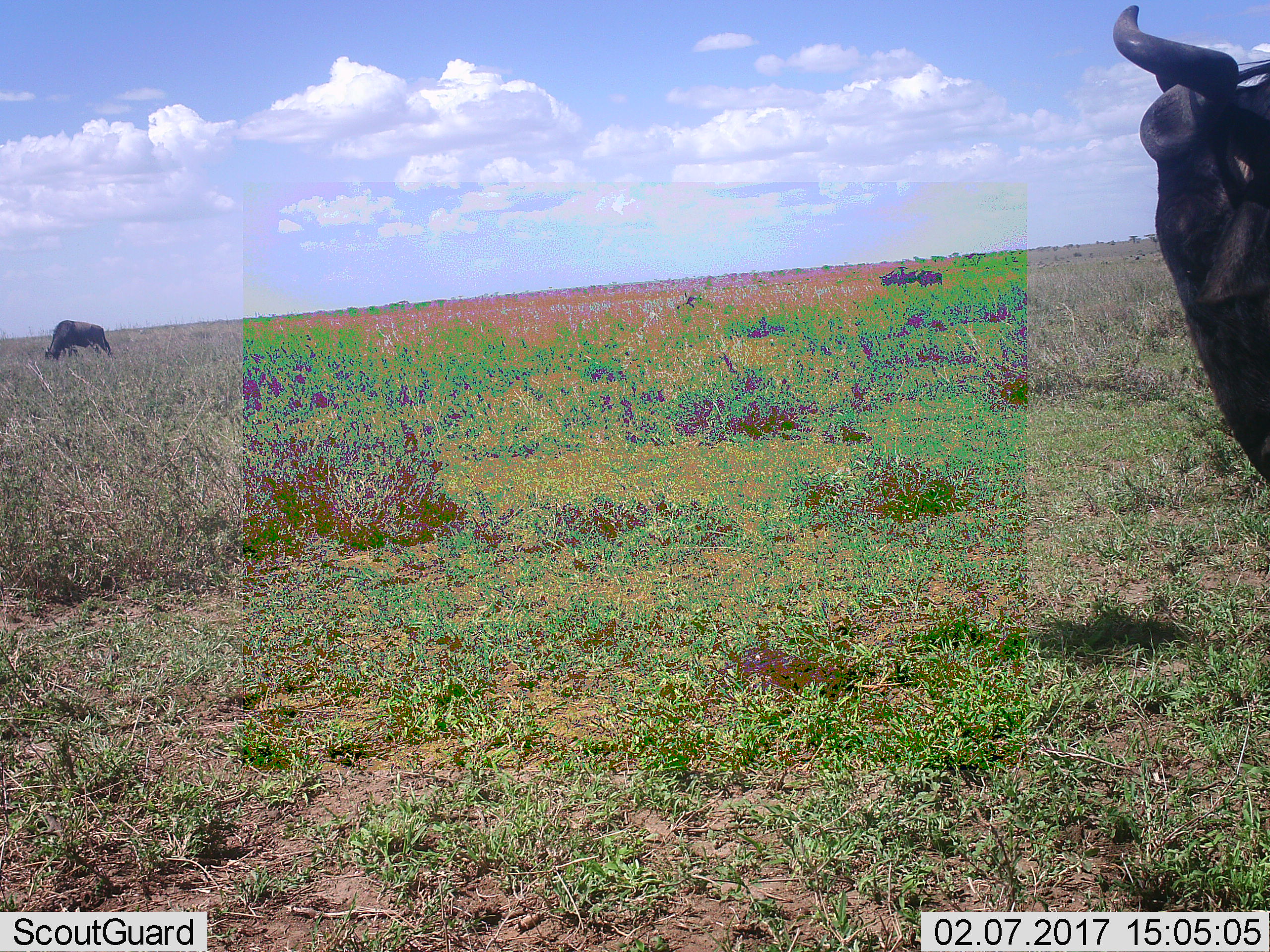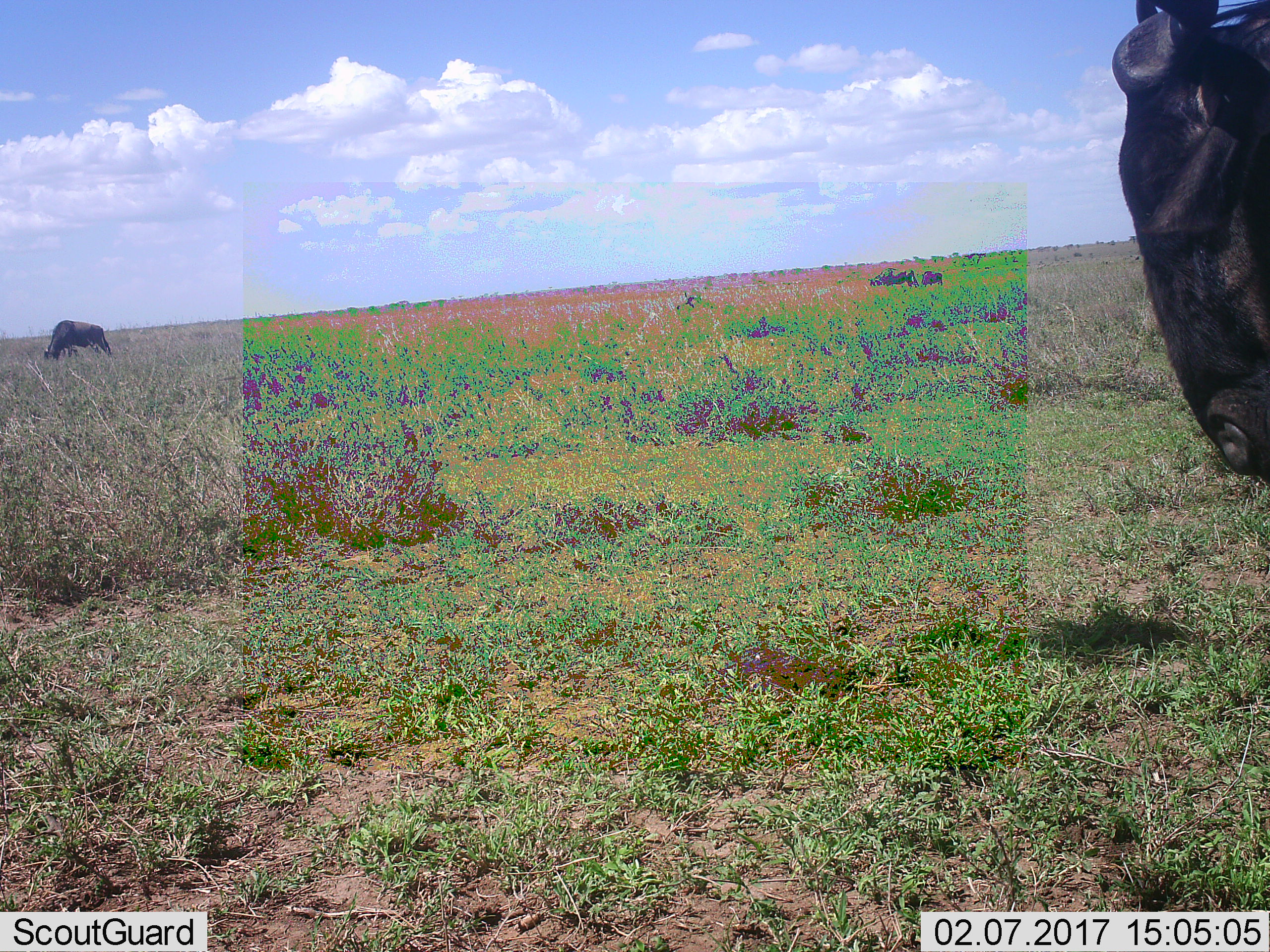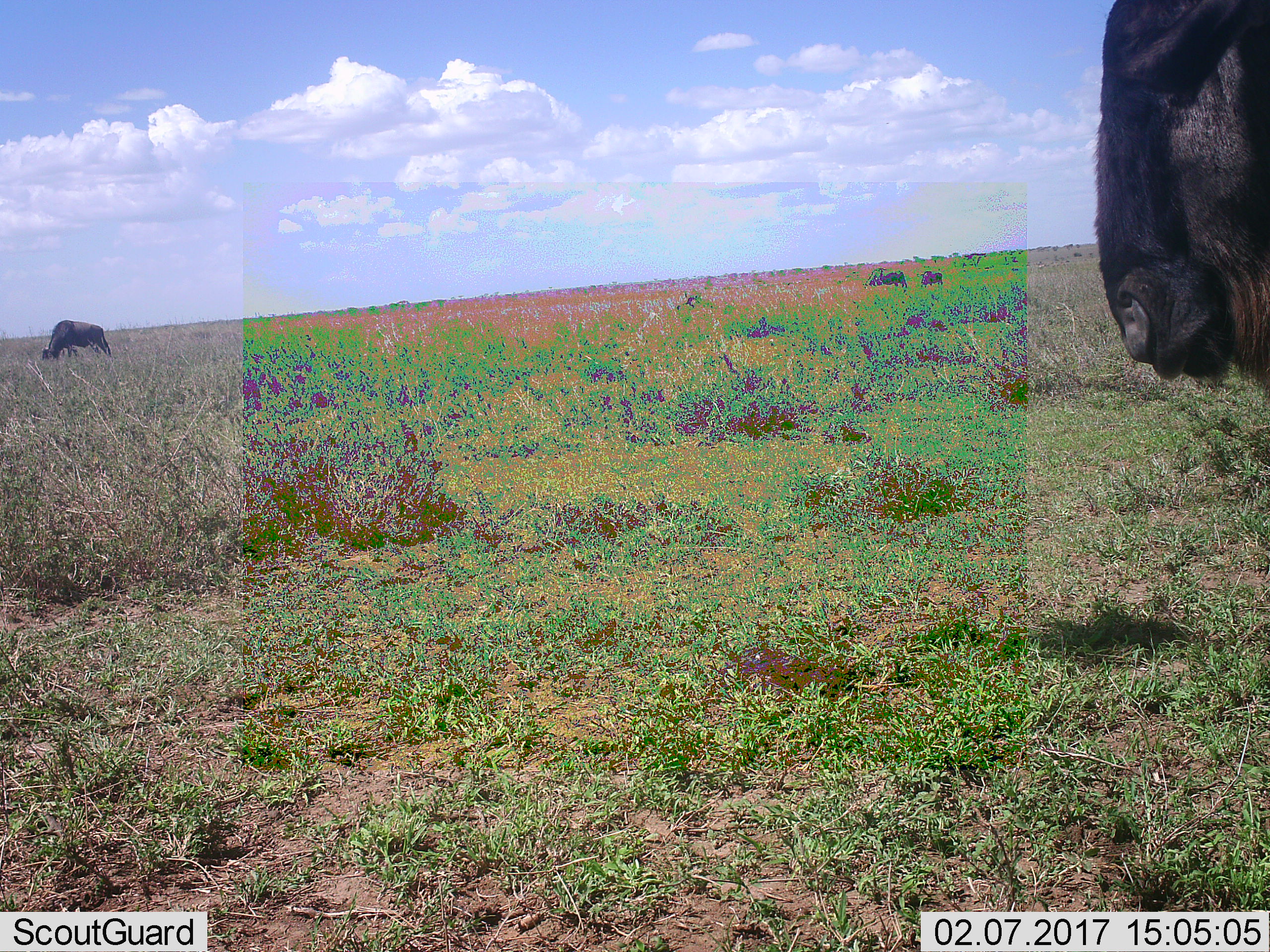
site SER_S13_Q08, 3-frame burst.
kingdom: Animalia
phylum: Chordata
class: Mammalia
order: Artiodactyla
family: Bovidae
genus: Connochaetes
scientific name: Connochaetes taurinus taurinus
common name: blue wildebeest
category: wildebeestblue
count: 4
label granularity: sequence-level